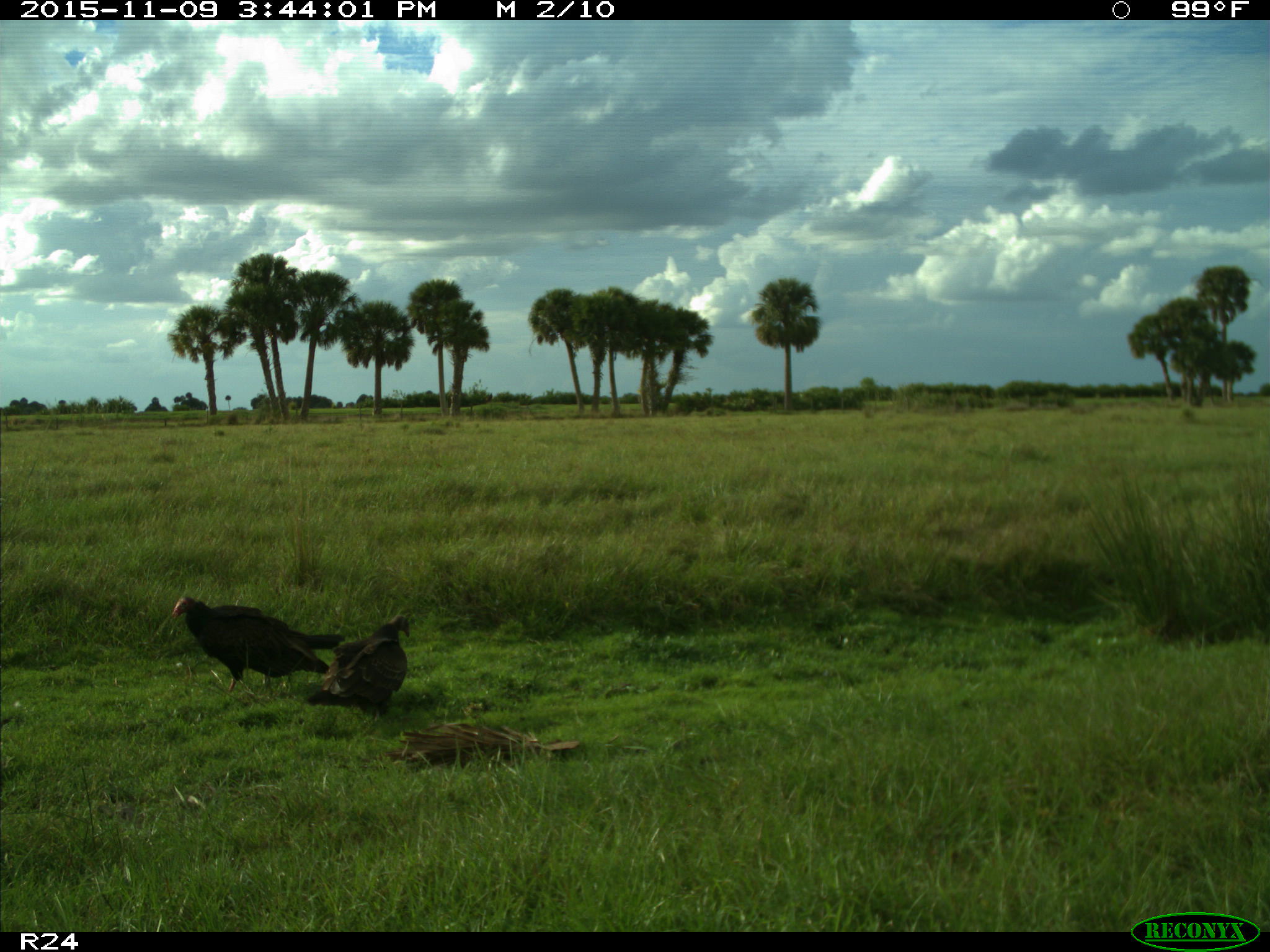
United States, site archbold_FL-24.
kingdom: Animalia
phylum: Chordata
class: Aves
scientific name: Aves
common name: birds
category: unidentified bird